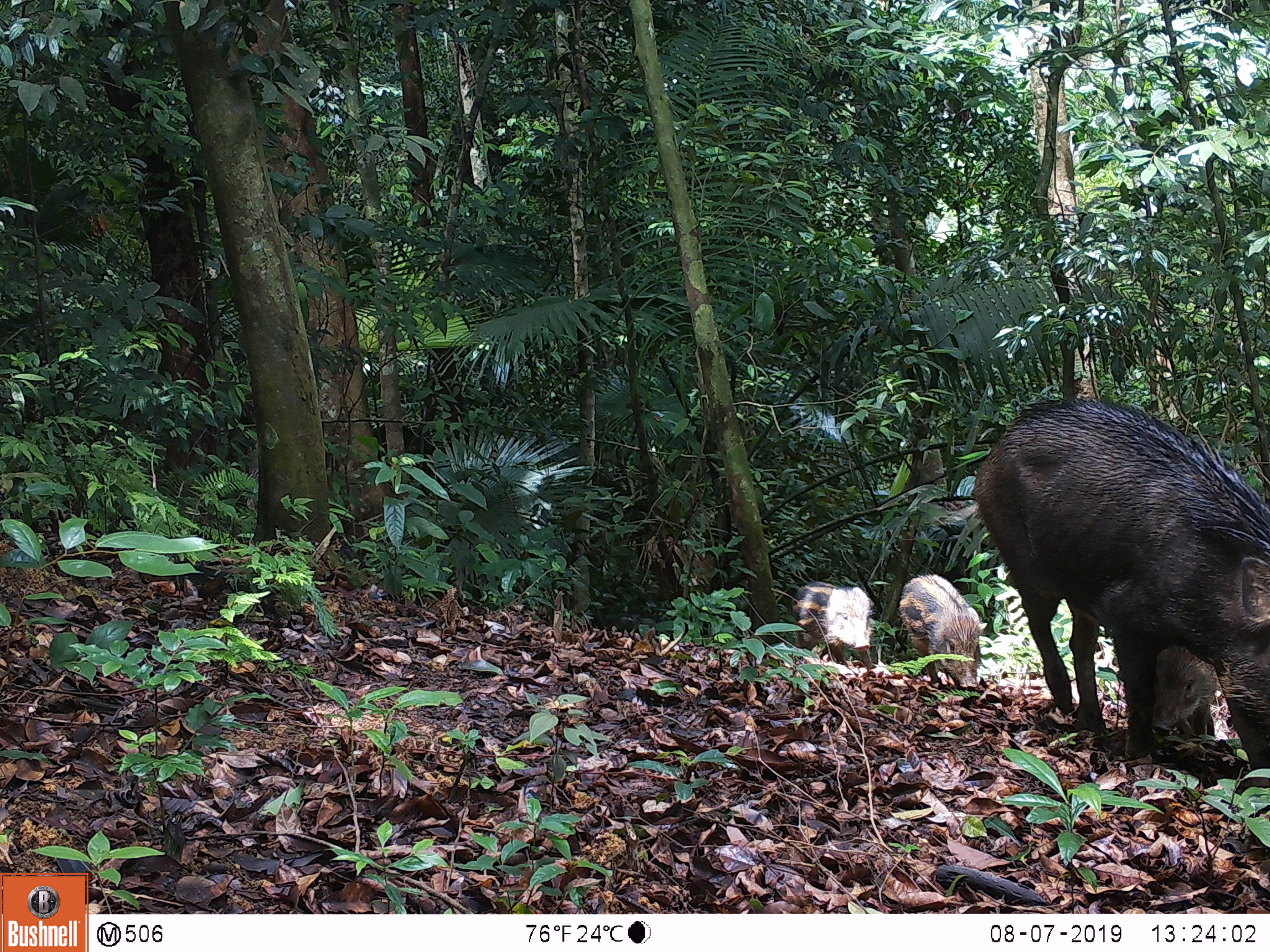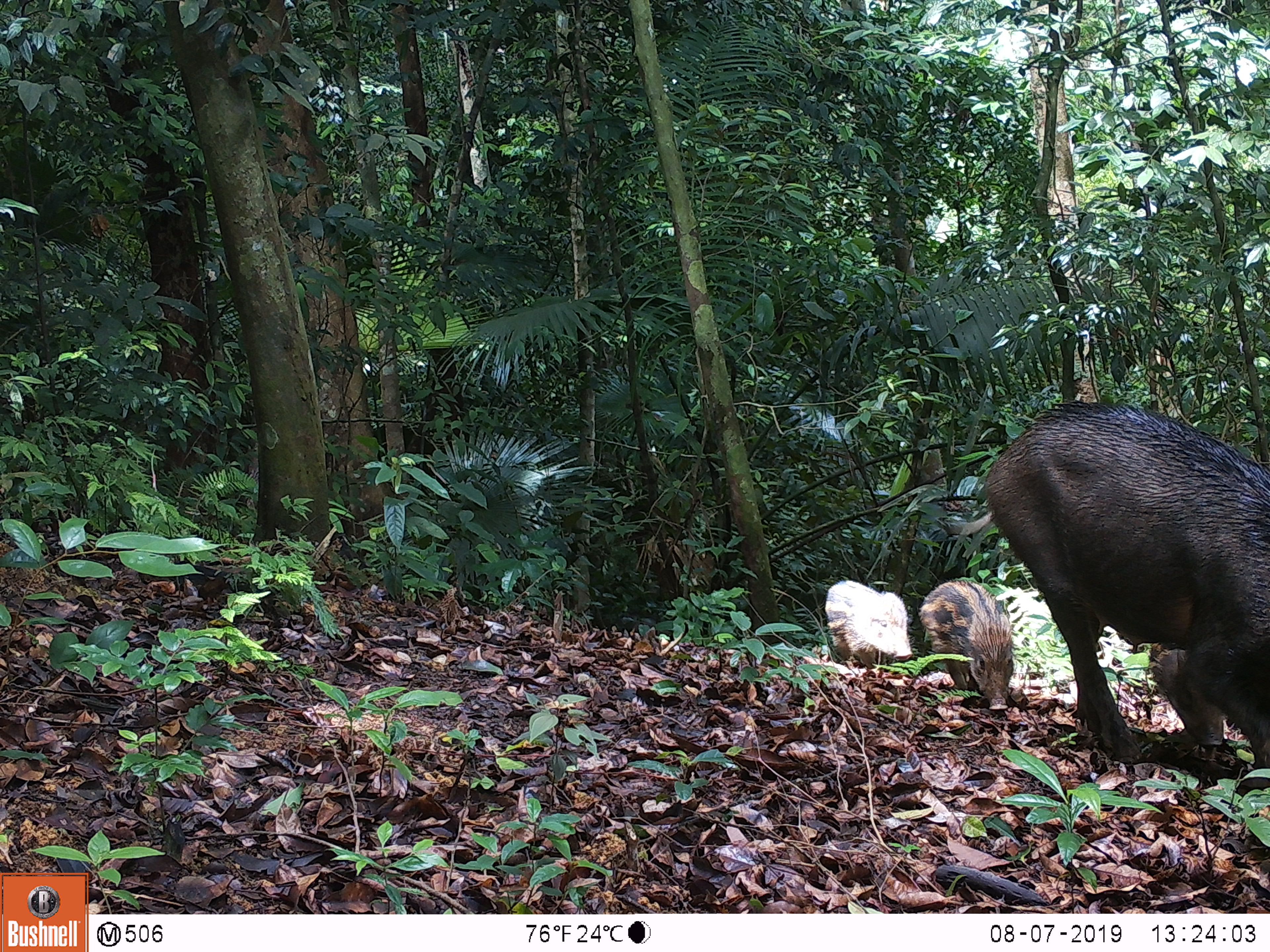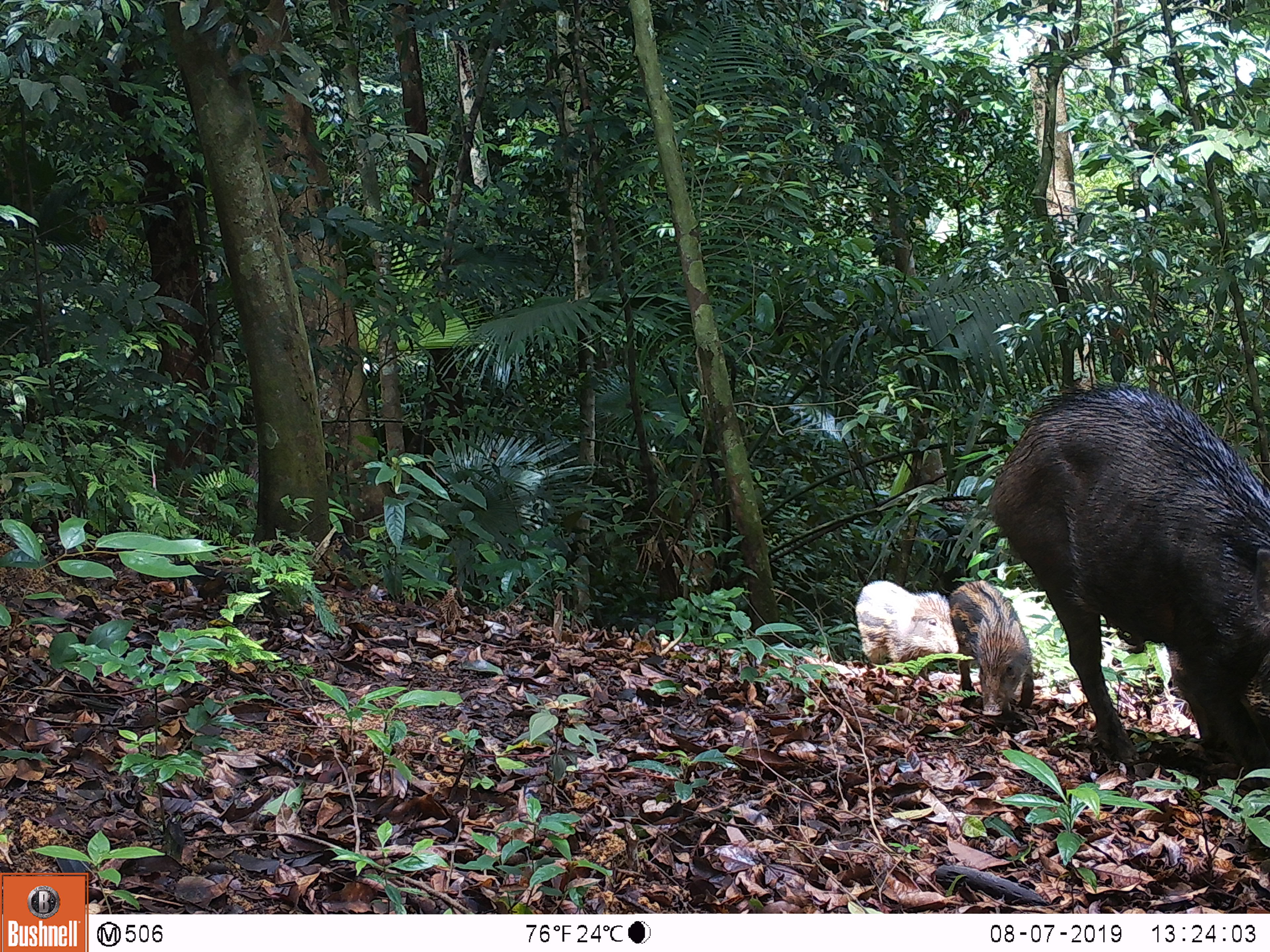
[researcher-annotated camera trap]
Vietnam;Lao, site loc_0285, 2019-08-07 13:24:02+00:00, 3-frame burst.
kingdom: Animalia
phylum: Chordata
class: Mammalia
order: Artiodactyla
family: Suidae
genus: Sus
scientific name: Sus scrofa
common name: eurasian wild pig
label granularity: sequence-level